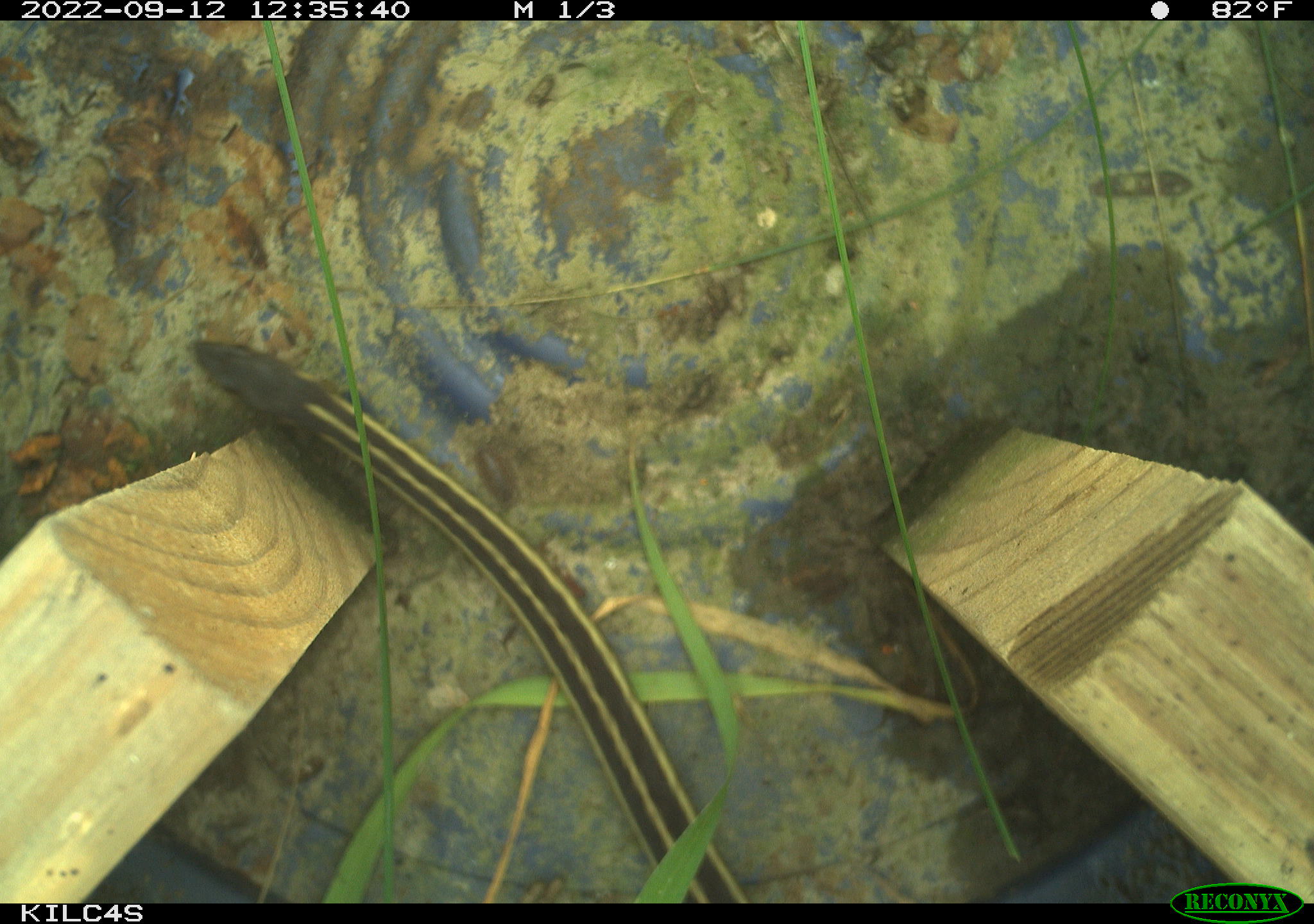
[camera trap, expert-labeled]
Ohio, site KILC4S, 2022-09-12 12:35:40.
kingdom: Animalia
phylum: Chordata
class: Reptilia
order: Squamata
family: Colubridae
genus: Thamnophis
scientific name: Thamnophis sirtalis sirtalis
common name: eastern gartersnake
Eastern gartersnake (Thamnophis sirtalis sirtalis).